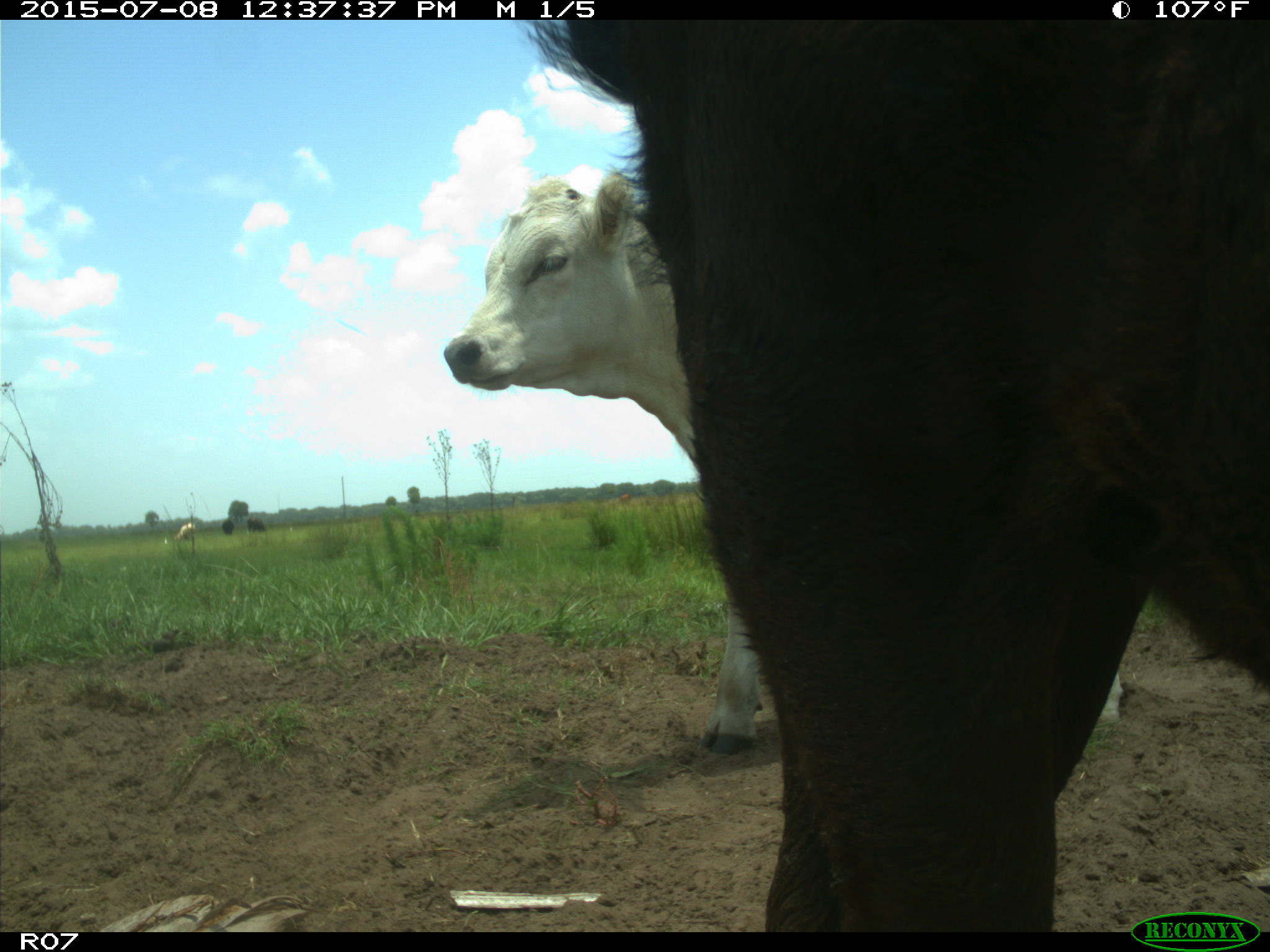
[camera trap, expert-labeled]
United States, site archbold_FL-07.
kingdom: Animalia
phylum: Chordata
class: Mammalia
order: Artiodactyla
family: Bovidae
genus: Bos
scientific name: Bos taurus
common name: domestic cow